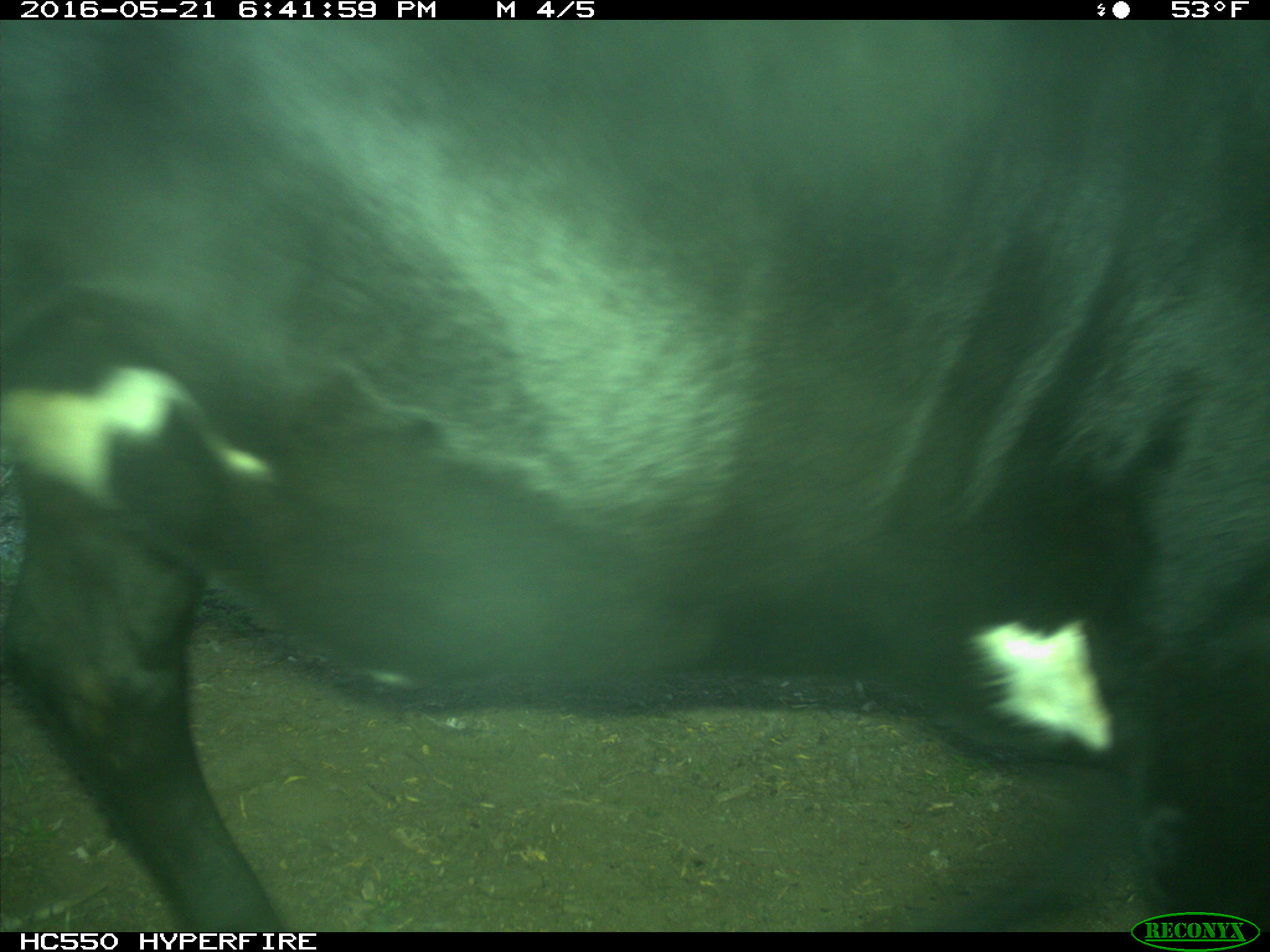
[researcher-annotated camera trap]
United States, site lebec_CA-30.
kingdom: Animalia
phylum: Chordata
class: Mammalia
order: Artiodactyla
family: Bovidae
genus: Bos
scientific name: Bos taurus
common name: domestic cow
Bos taurus (domestic cow).